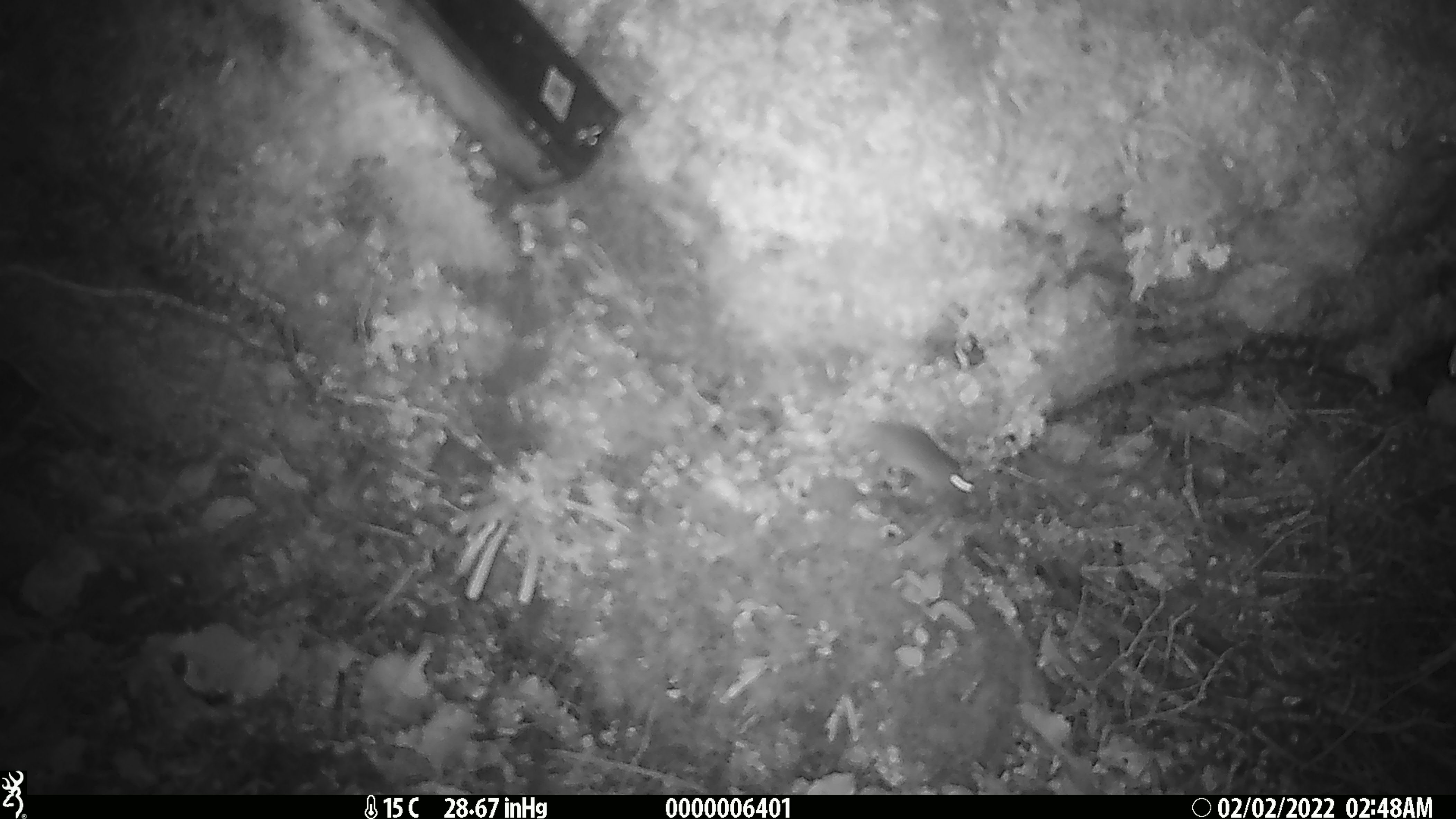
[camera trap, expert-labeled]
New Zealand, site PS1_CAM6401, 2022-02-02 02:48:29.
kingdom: Animalia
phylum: Chordata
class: Mammalia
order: Rodentia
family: Muridae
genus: Mus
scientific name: Mus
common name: mouse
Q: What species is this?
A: Mouse (Mus).